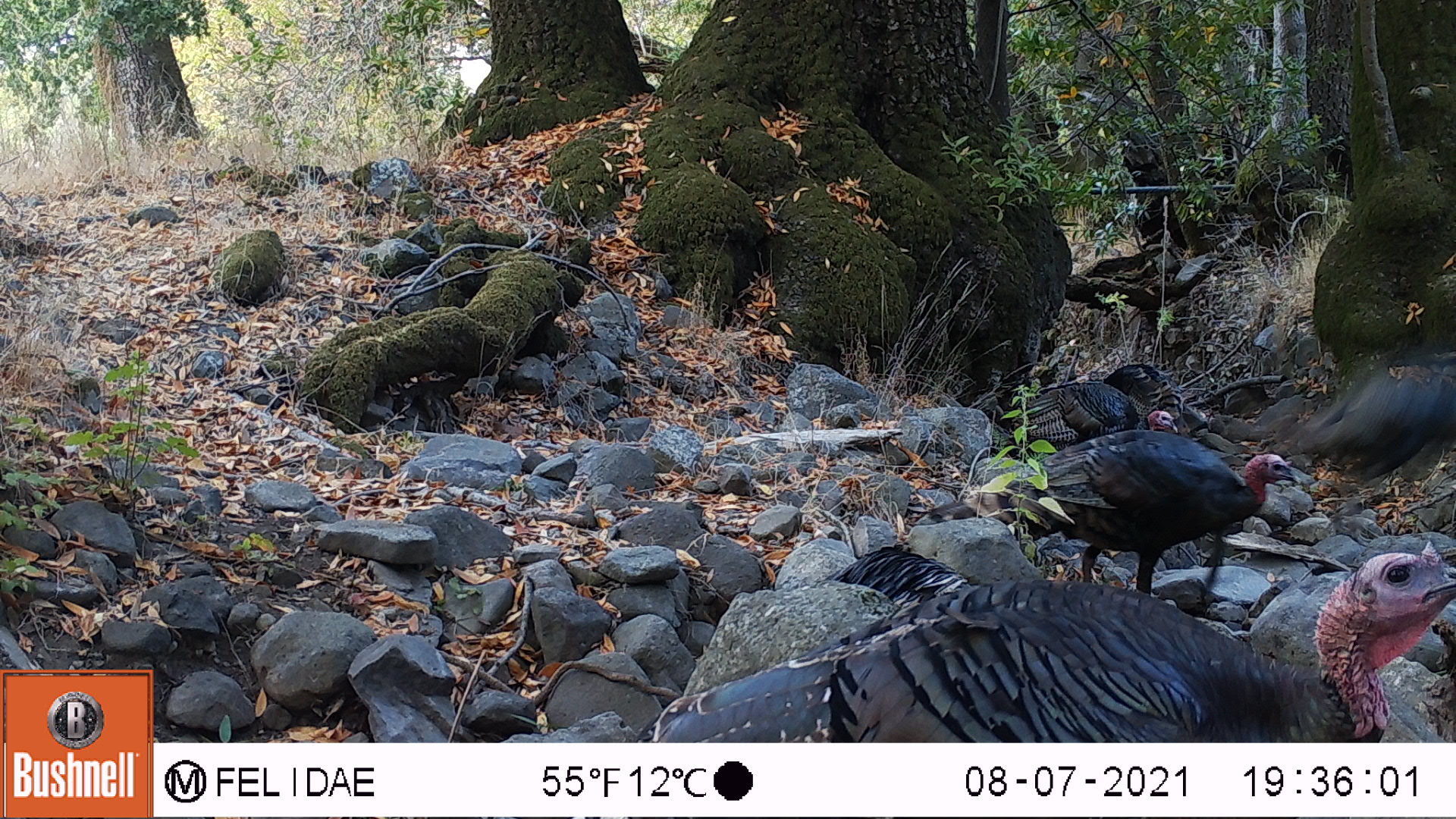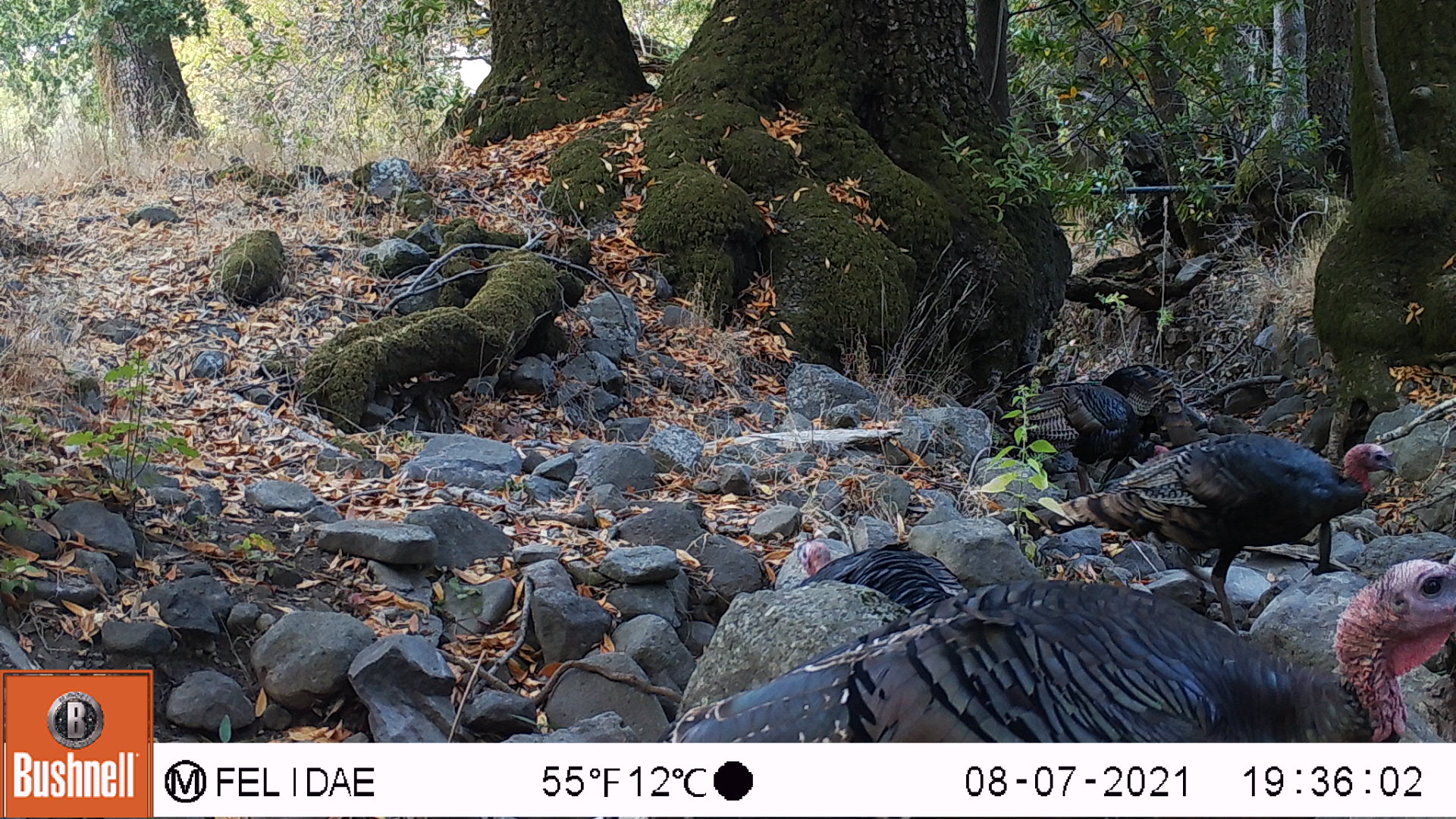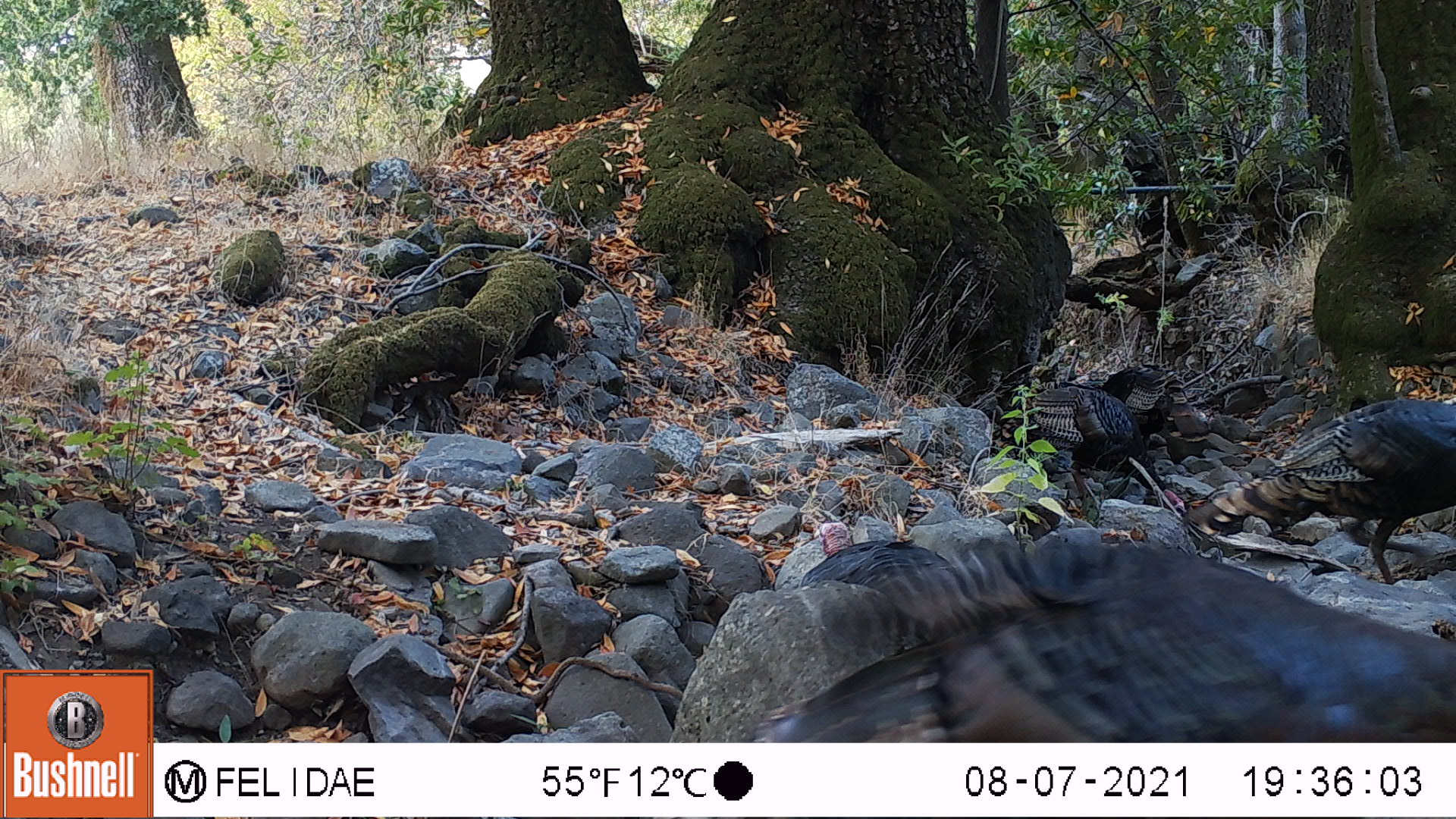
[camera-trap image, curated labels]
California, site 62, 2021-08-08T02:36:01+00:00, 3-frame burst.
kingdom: Animalia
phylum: Chordata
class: Aves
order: Galliformes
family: Phasianidae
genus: Meleagris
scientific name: Meleagris gallopavo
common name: turkey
Turkey (Meleagris gallopavo).